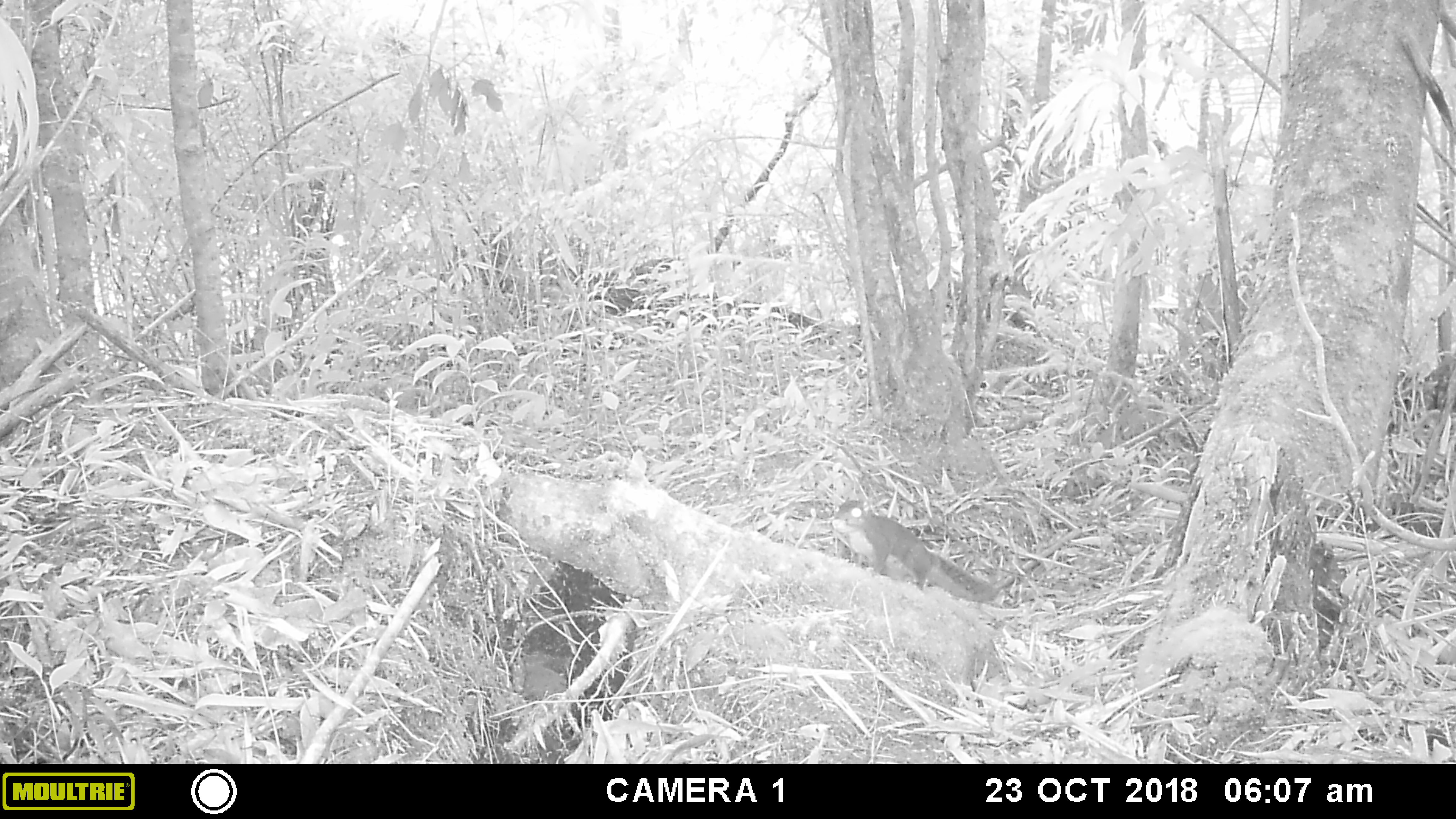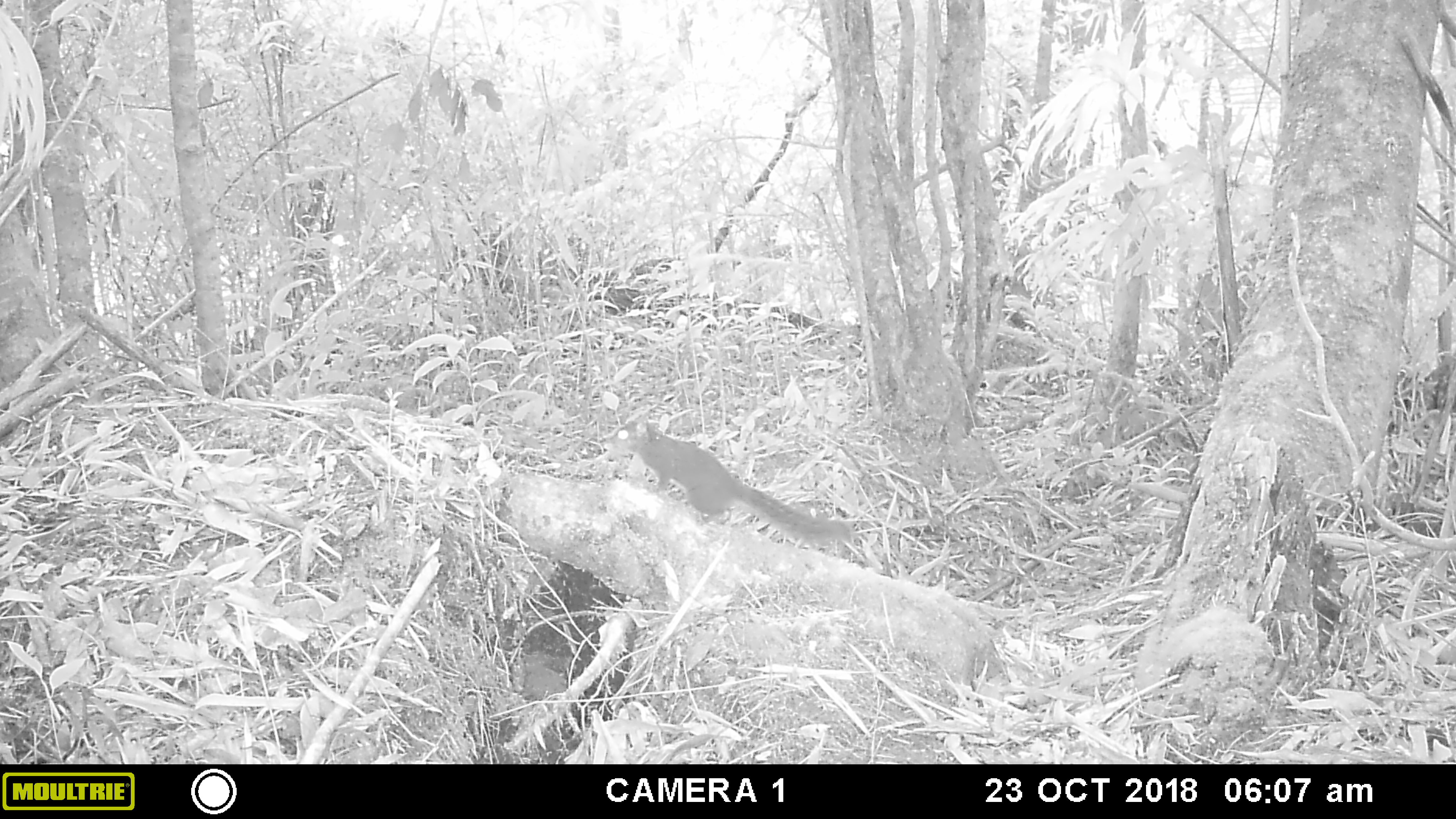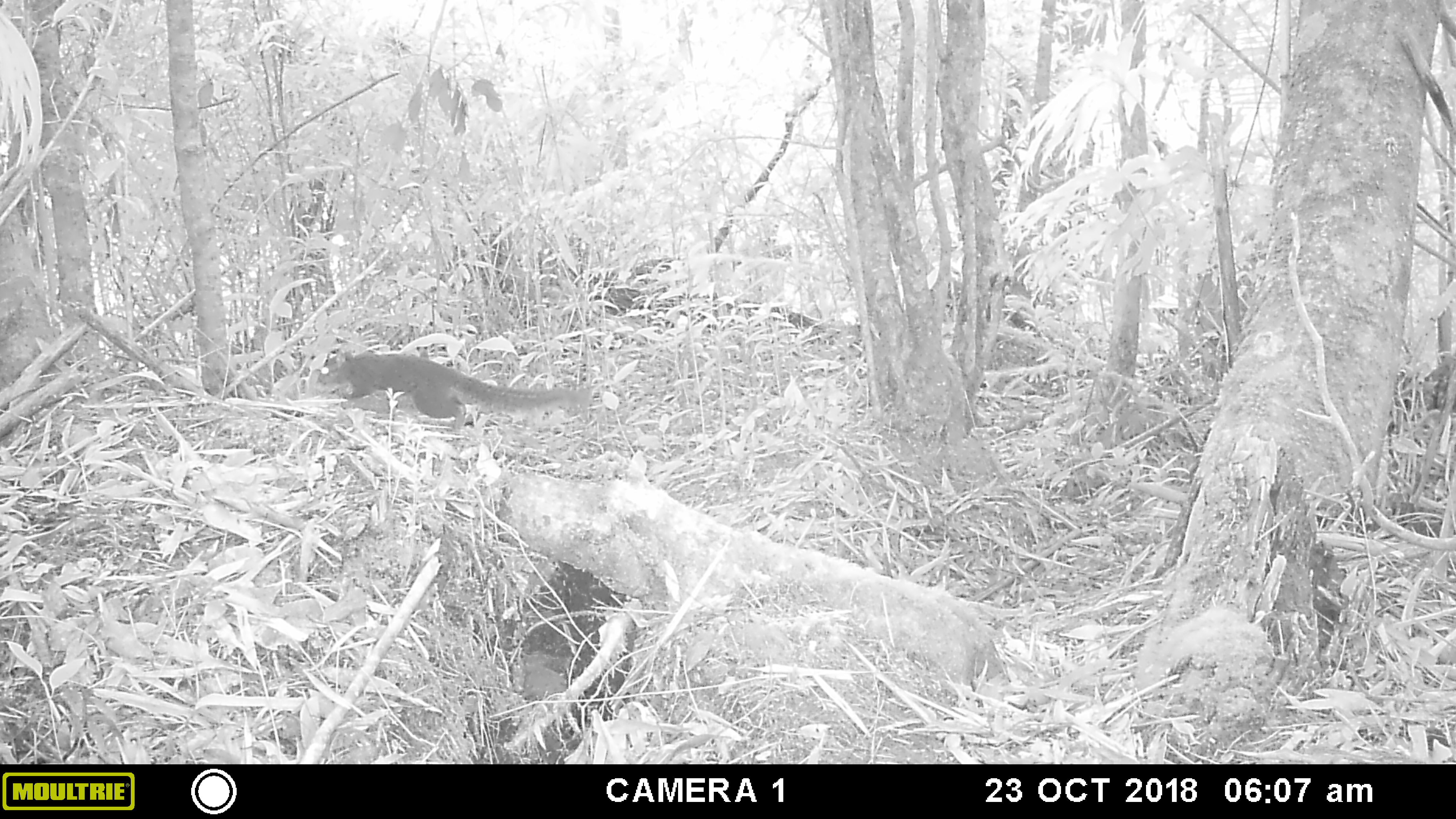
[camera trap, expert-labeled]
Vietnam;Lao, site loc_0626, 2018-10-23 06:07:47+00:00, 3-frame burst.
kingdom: Animalia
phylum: Chordata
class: Mammalia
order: Rodentia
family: Sciuridae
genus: Dremomys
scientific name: Dremomys rufigenis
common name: red-cheeked squirrel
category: red cheeked squirrel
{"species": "red cheeked squirrel (red-cheeked squirrel) (Dremomys rufigenis)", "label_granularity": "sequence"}